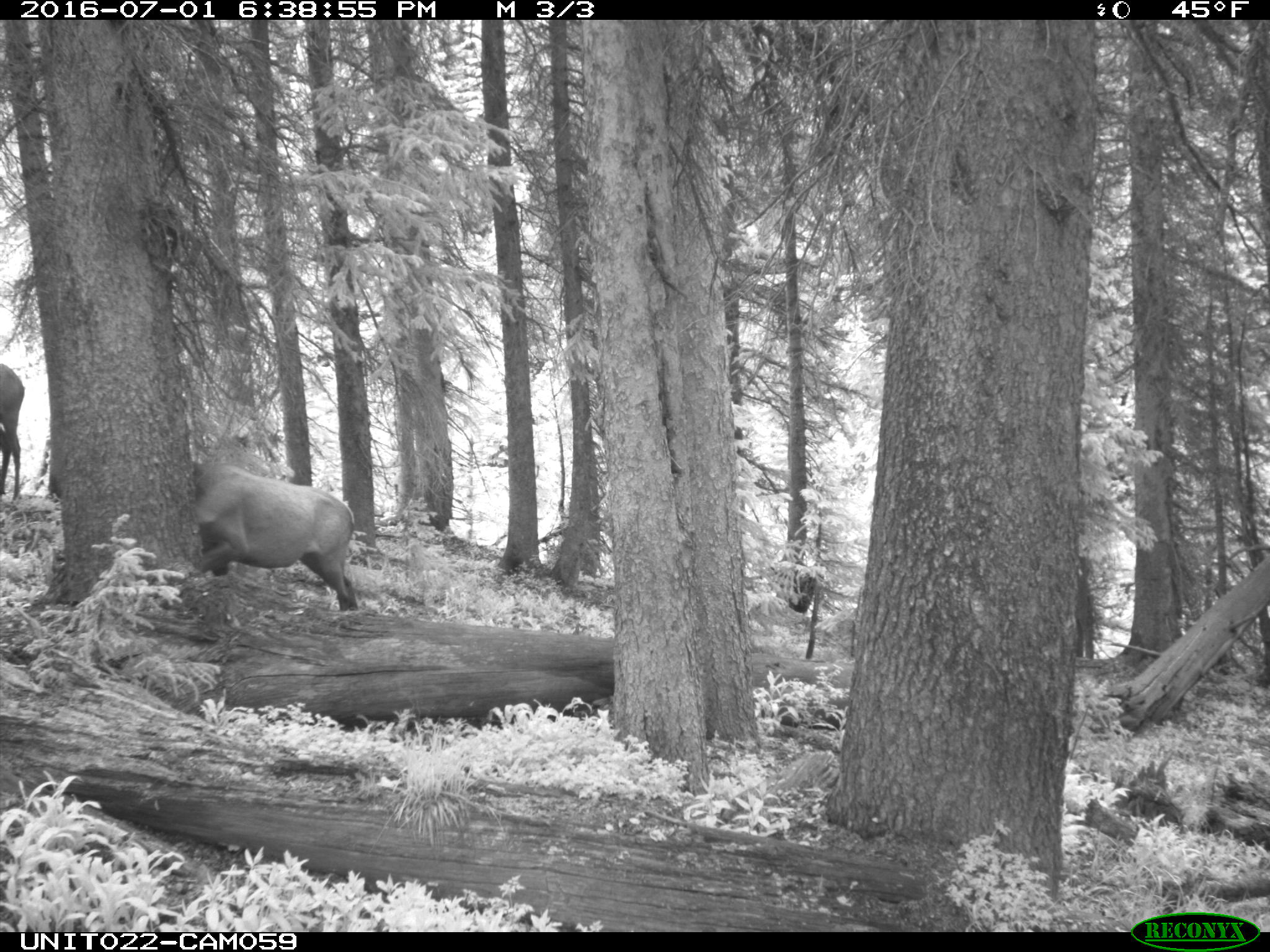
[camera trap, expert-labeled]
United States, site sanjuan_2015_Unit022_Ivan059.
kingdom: Animalia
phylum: Chordata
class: Mammalia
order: Artiodactyla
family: Cervidae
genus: Cervus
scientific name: Cervus elaphus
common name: red deer